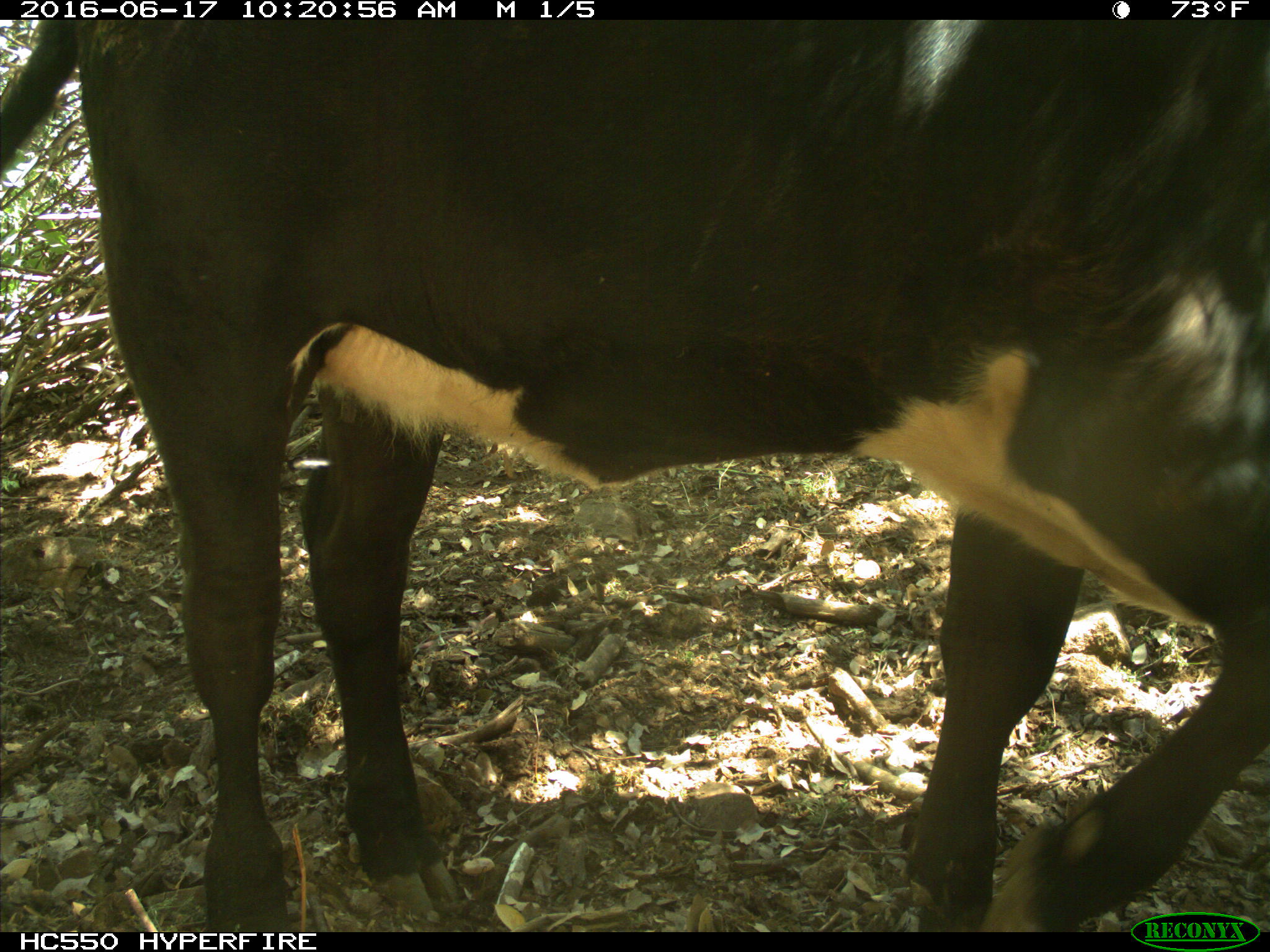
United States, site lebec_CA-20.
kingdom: Animalia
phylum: Chordata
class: Mammalia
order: Artiodactyla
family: Bovidae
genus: Bos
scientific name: Bos taurus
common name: domestic cow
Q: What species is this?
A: Bos taurus (domestic cow).